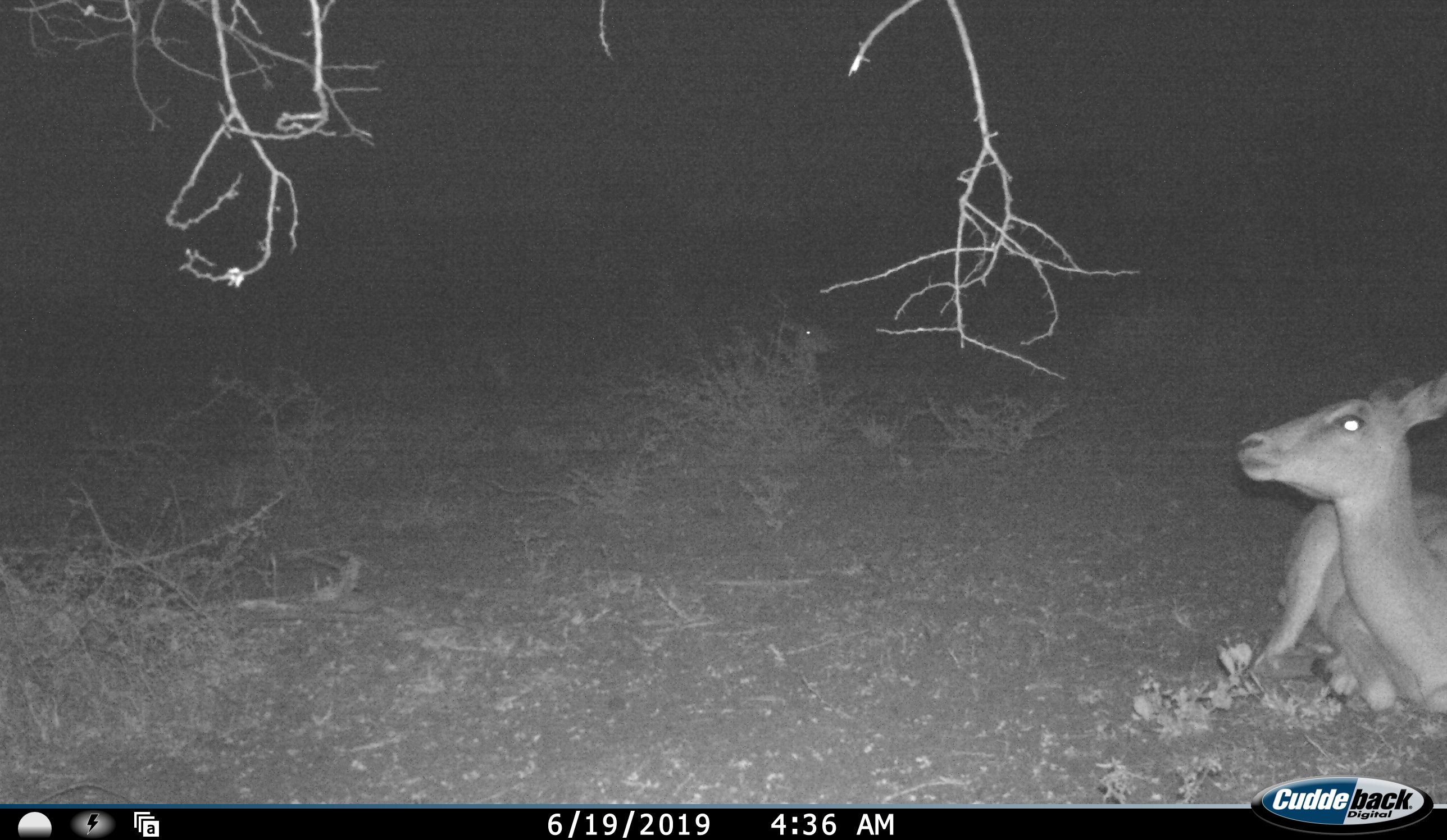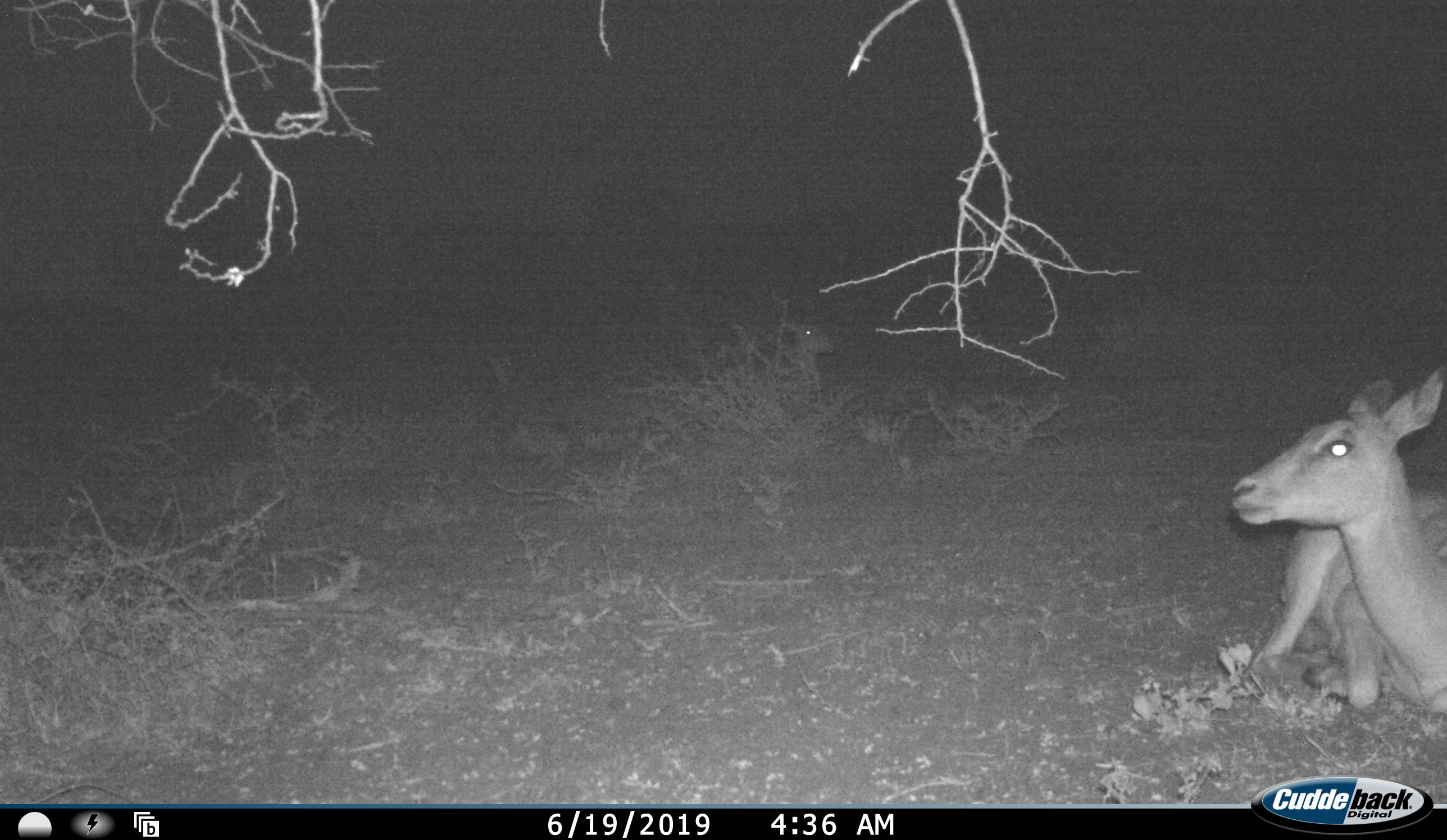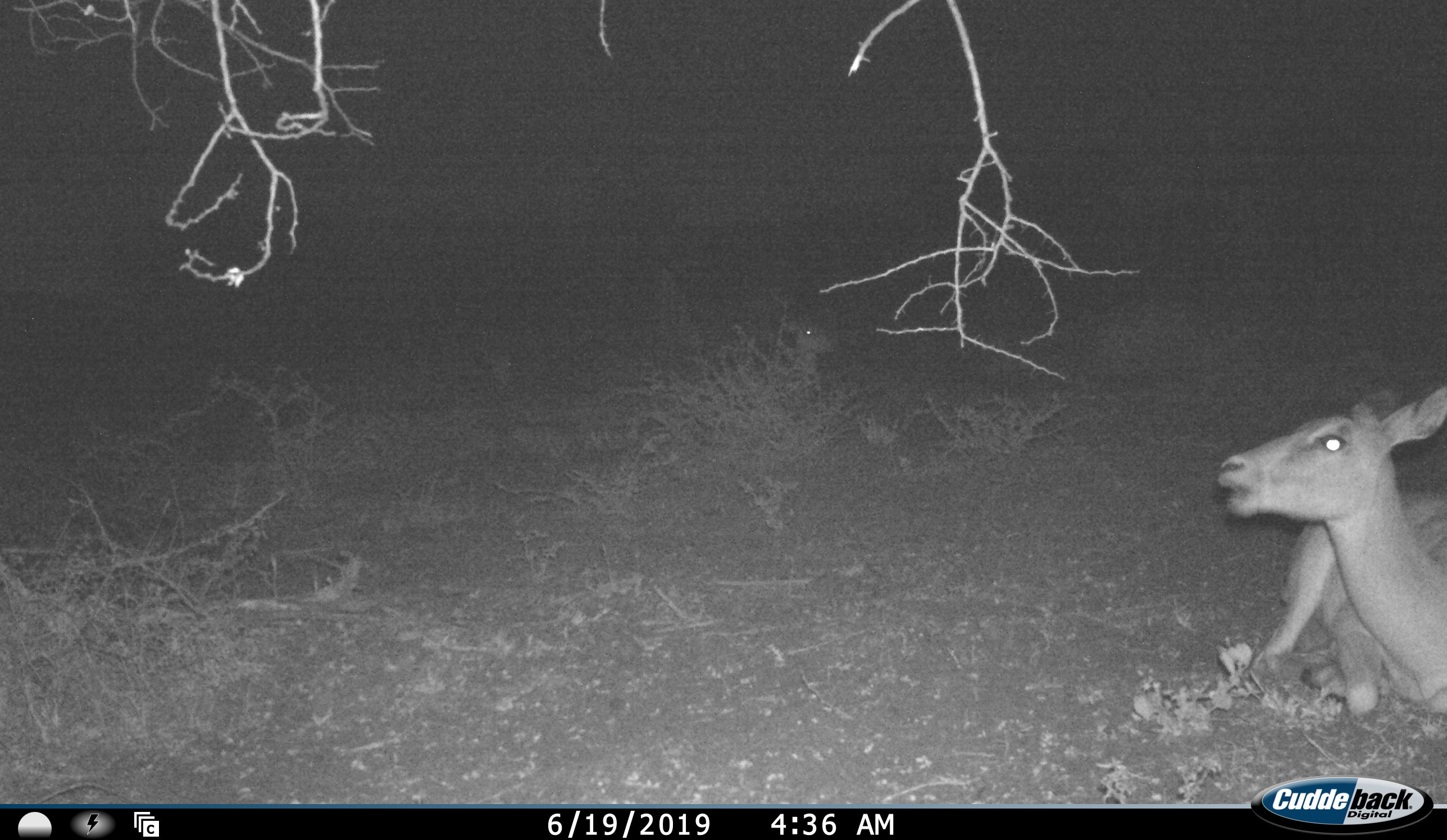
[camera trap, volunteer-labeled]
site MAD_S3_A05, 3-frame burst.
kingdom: Animalia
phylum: Chordata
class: Mammalia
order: Artiodactyla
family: Bovidae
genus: Aepyceros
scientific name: Aepyceros melampus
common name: impala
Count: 1.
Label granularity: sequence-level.